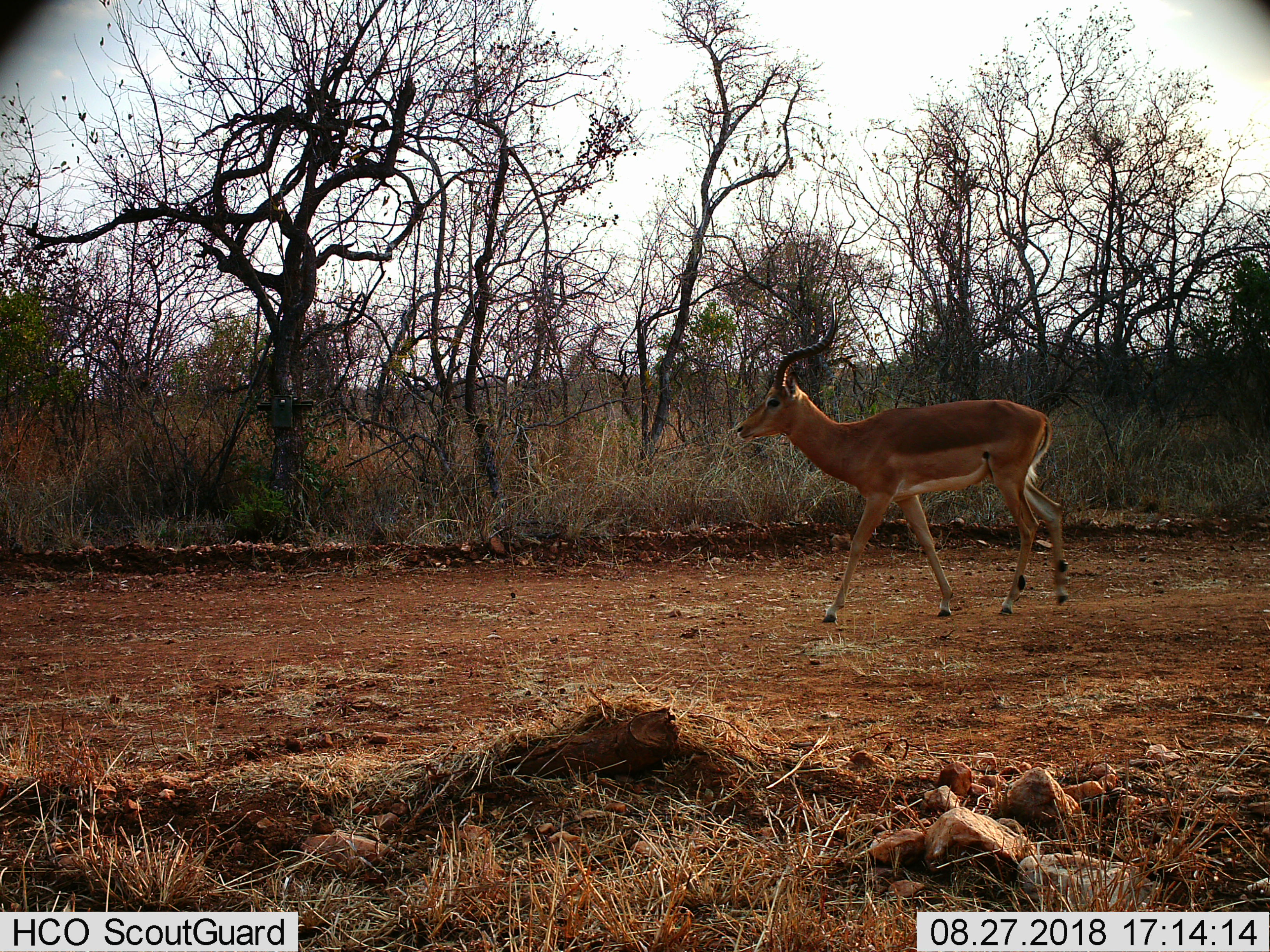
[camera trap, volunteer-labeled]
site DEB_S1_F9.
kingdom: Animalia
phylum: Chordata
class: Mammalia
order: Artiodactyla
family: Bovidae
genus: Aepyceros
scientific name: Aepyceros melampus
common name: impala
Impala (Aepyceros melampus), count 1. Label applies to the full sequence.